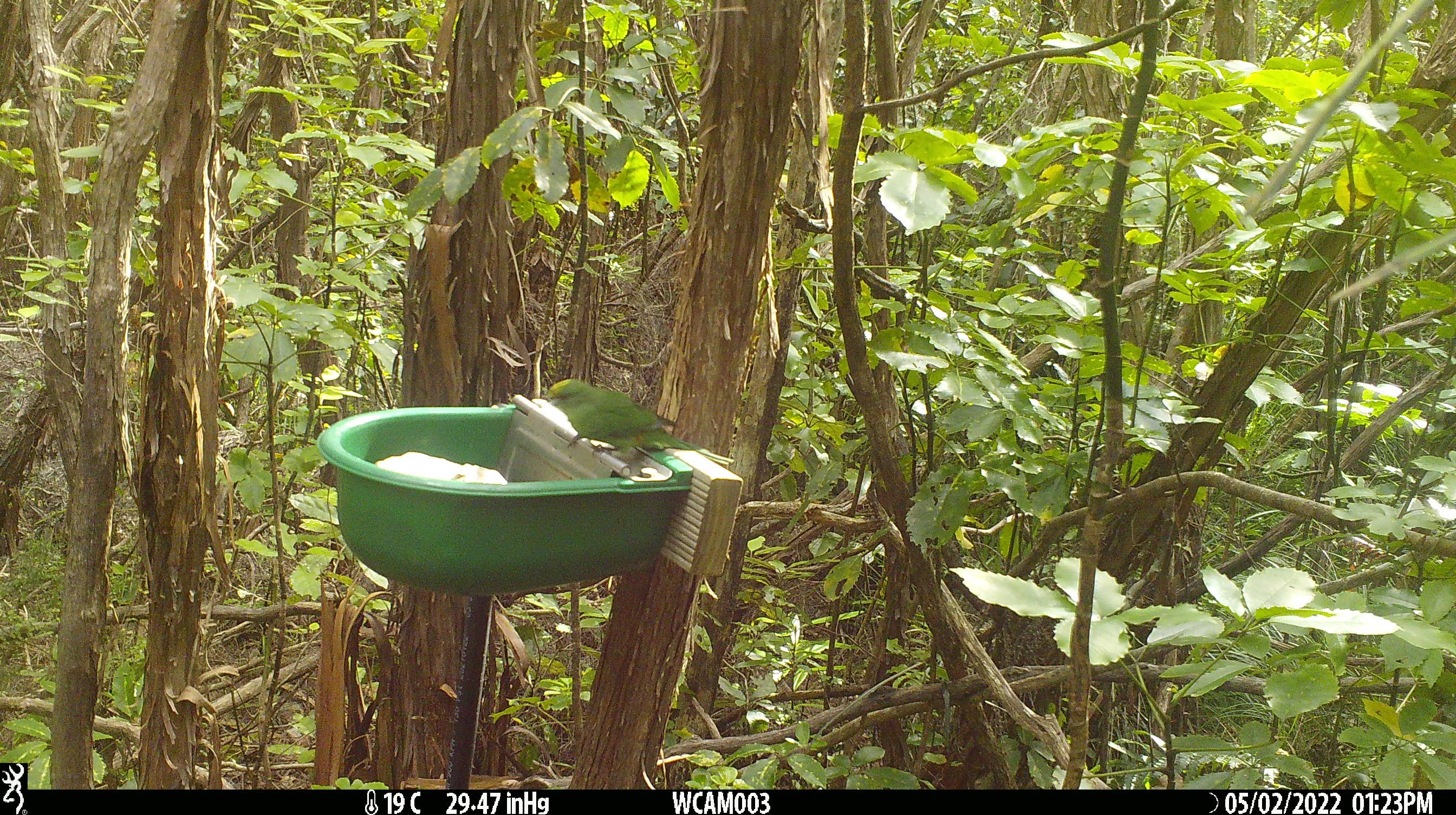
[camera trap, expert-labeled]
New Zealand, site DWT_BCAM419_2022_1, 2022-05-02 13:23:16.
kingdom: Animalia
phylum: Chordata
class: Aves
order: Psittaciformes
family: Psittaculidae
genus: Cyanoramphus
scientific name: Cyanoramphus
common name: parakeet